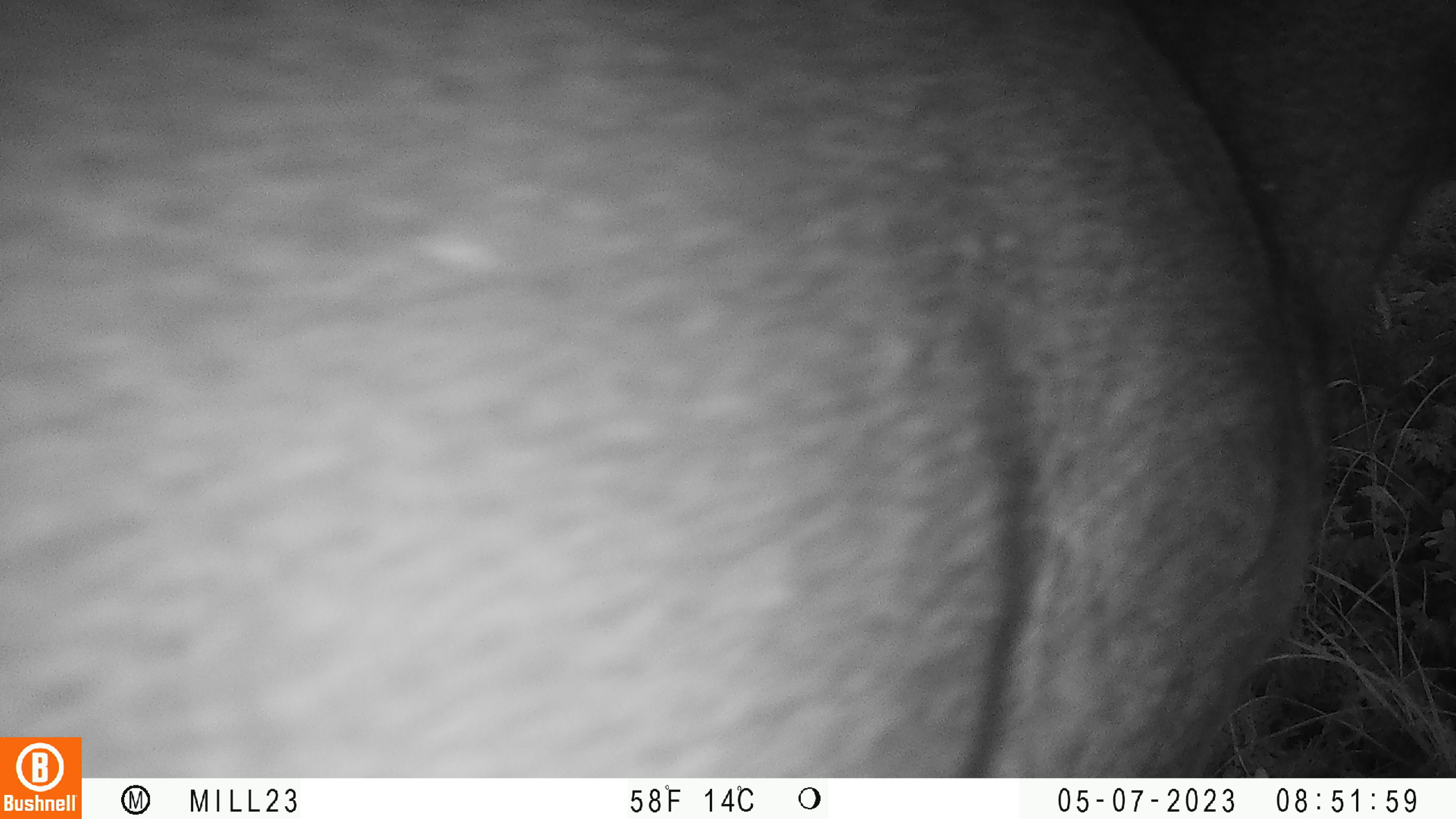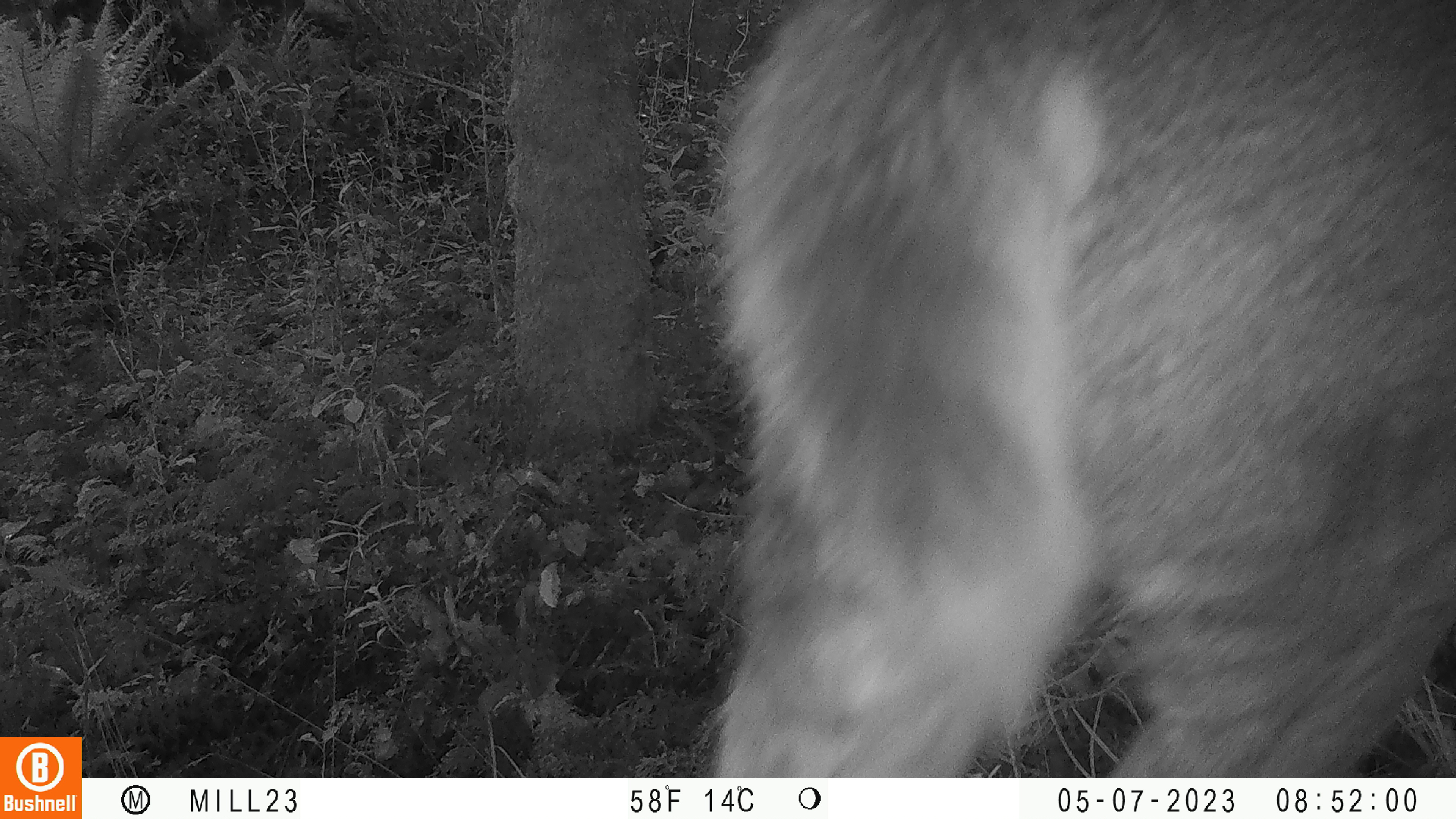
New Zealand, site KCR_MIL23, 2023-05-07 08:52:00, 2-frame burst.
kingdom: Animalia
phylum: Chordata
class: Mammalia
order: Artiodactyla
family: Cervidae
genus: Odocoileus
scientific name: Odocoileus virginianus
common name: white-tailed deer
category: white tailed deer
White tailed deer (white-tailed deer) (Odocoileus virginianus).